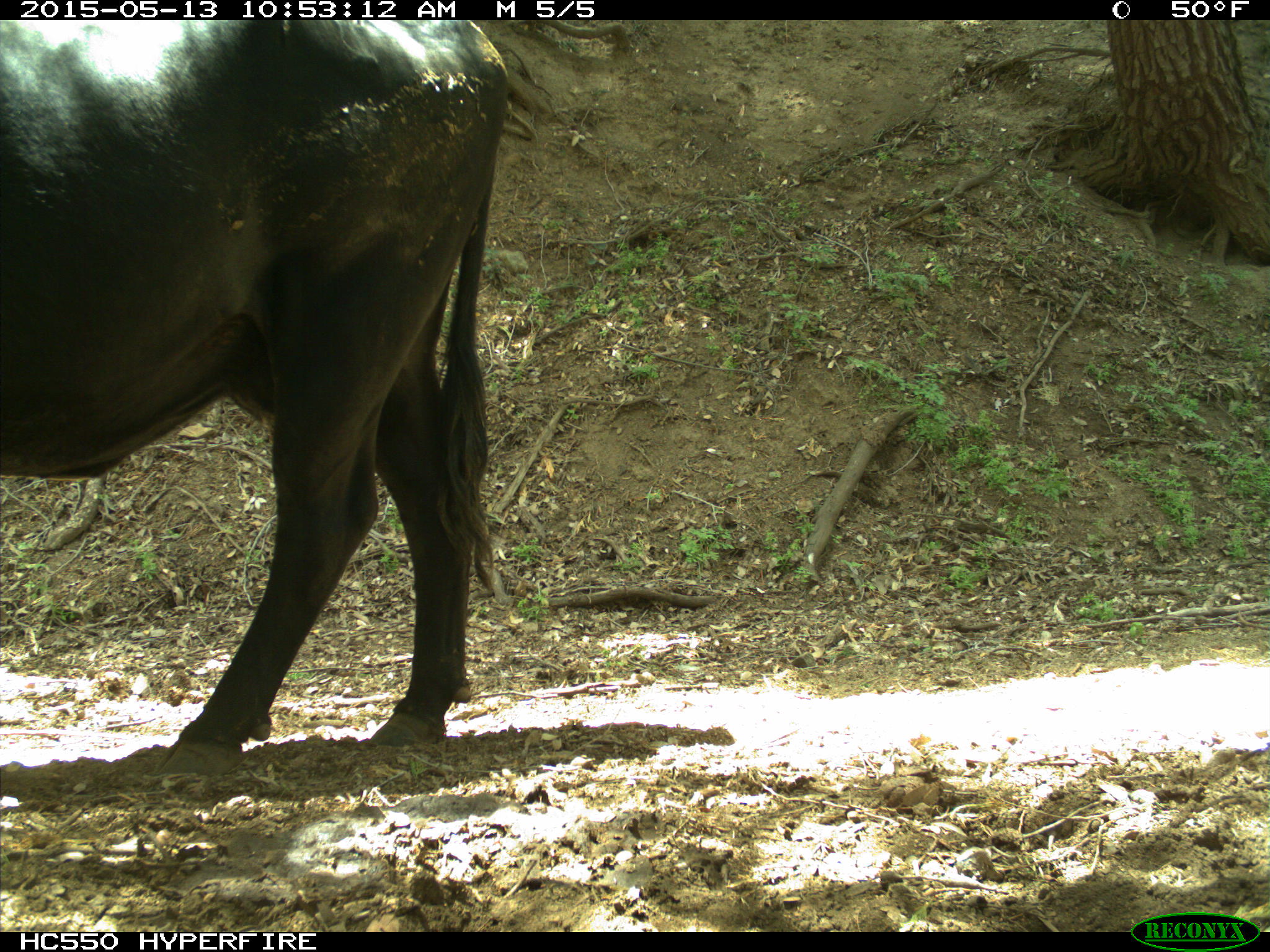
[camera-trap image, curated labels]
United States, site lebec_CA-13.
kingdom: Animalia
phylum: Chordata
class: Mammalia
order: Artiodactyla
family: Bovidae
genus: Bos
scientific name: Bos taurus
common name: domestic cow